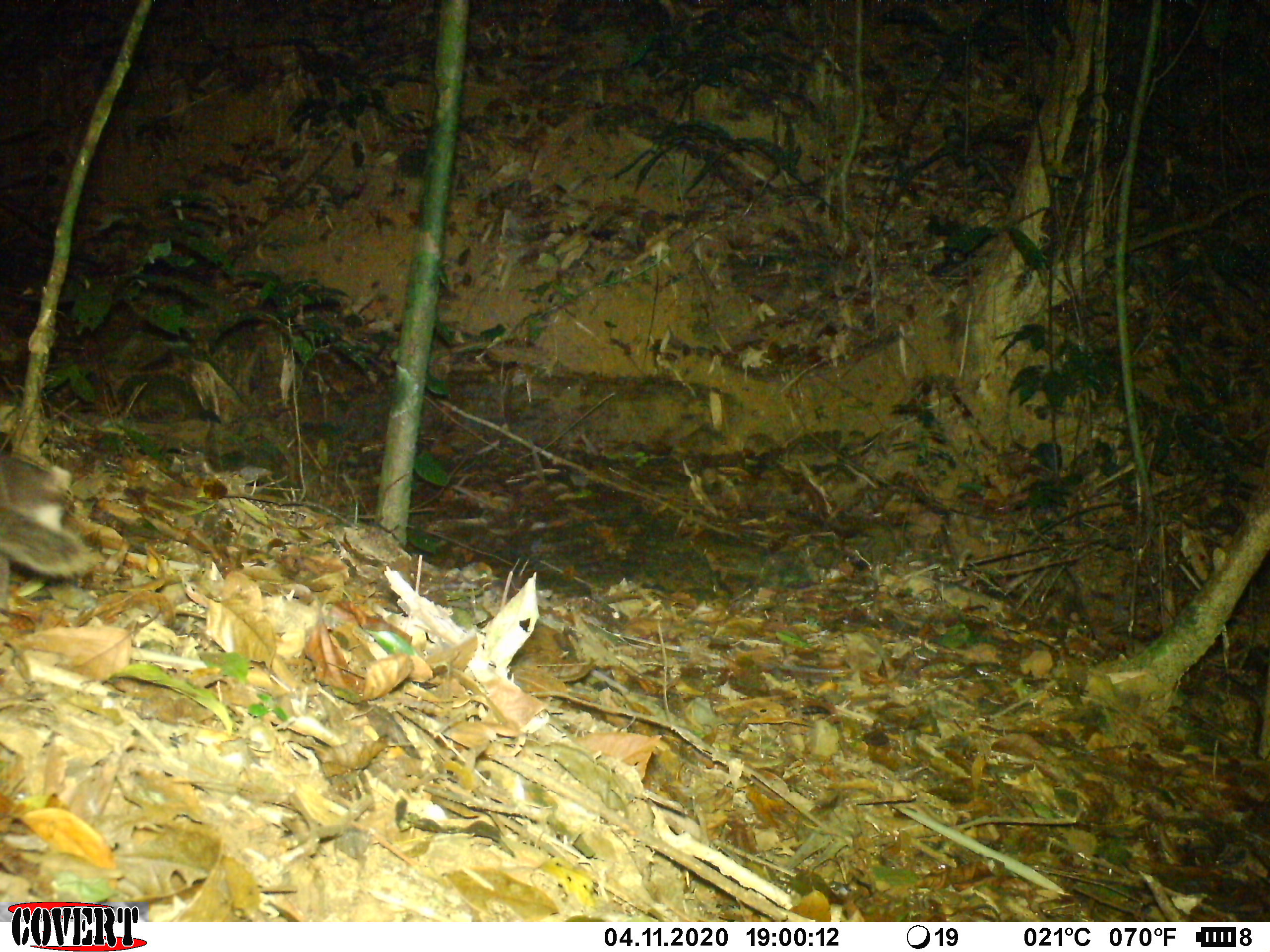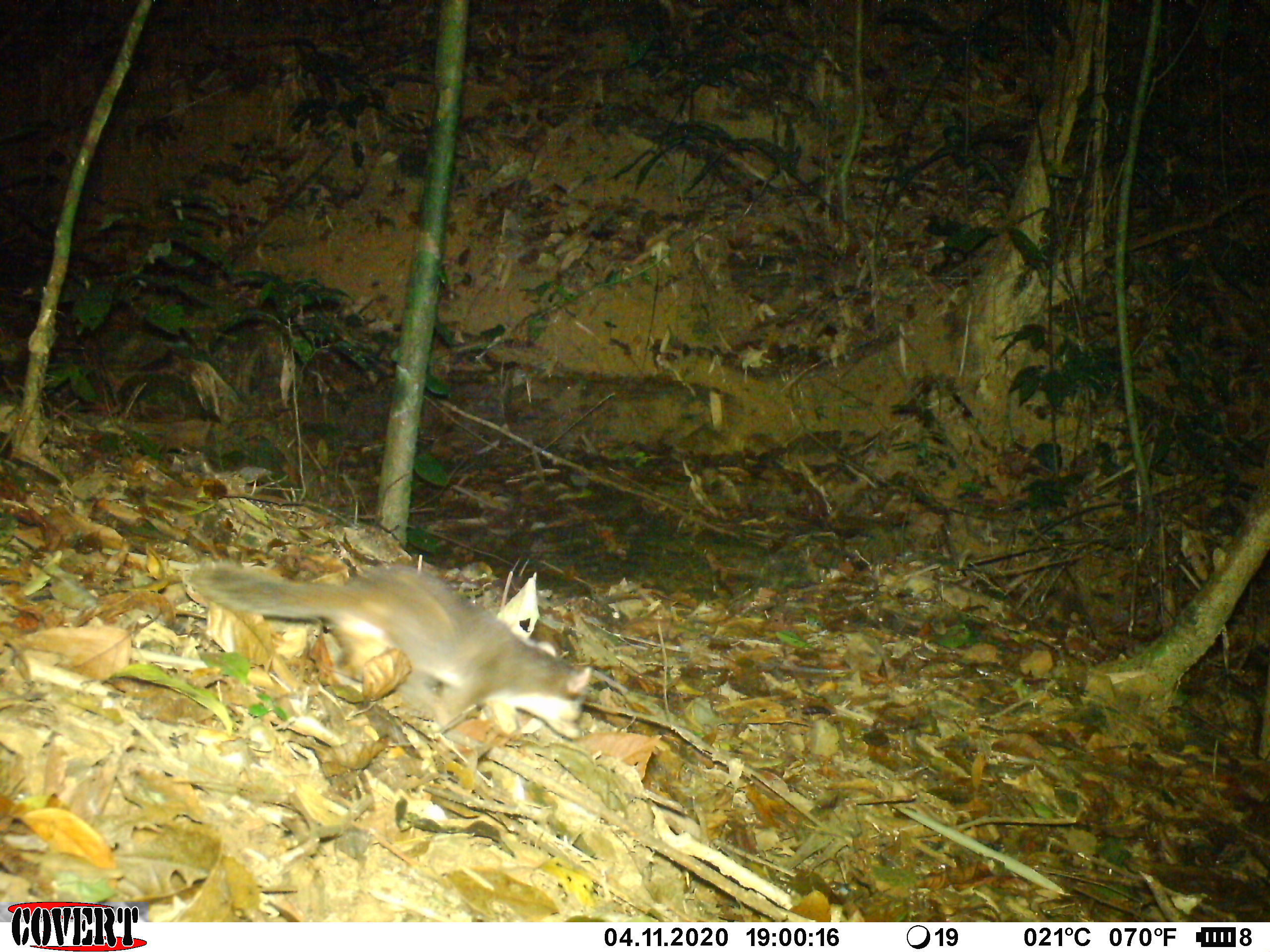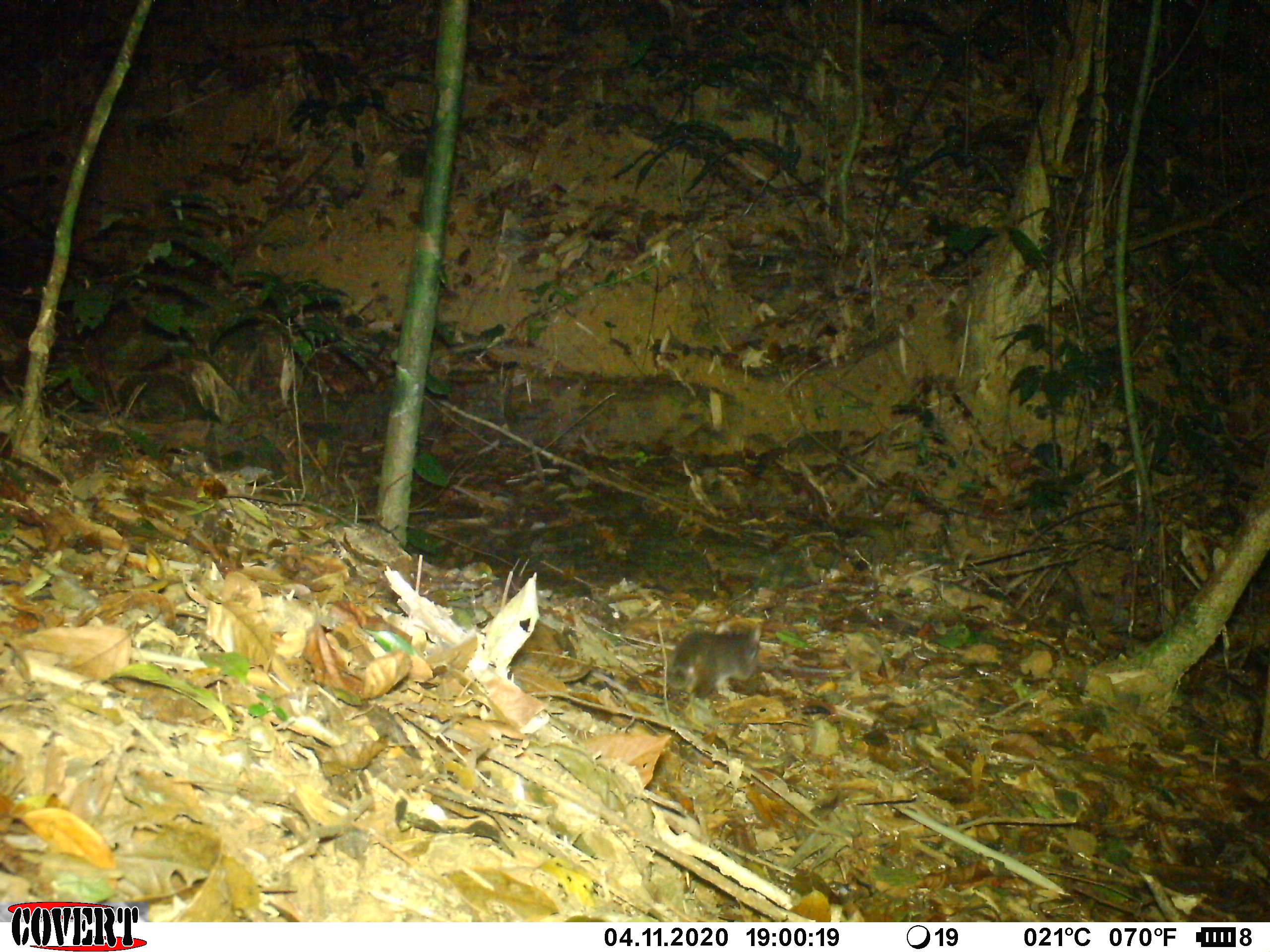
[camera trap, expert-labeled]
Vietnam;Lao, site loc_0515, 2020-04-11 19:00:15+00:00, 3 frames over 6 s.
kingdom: Animalia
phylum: Chordata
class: Mammalia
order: Carnivora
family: Mustelidae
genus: Melogale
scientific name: Melogale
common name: ferret badger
Ferret badger (Melogale). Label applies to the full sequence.